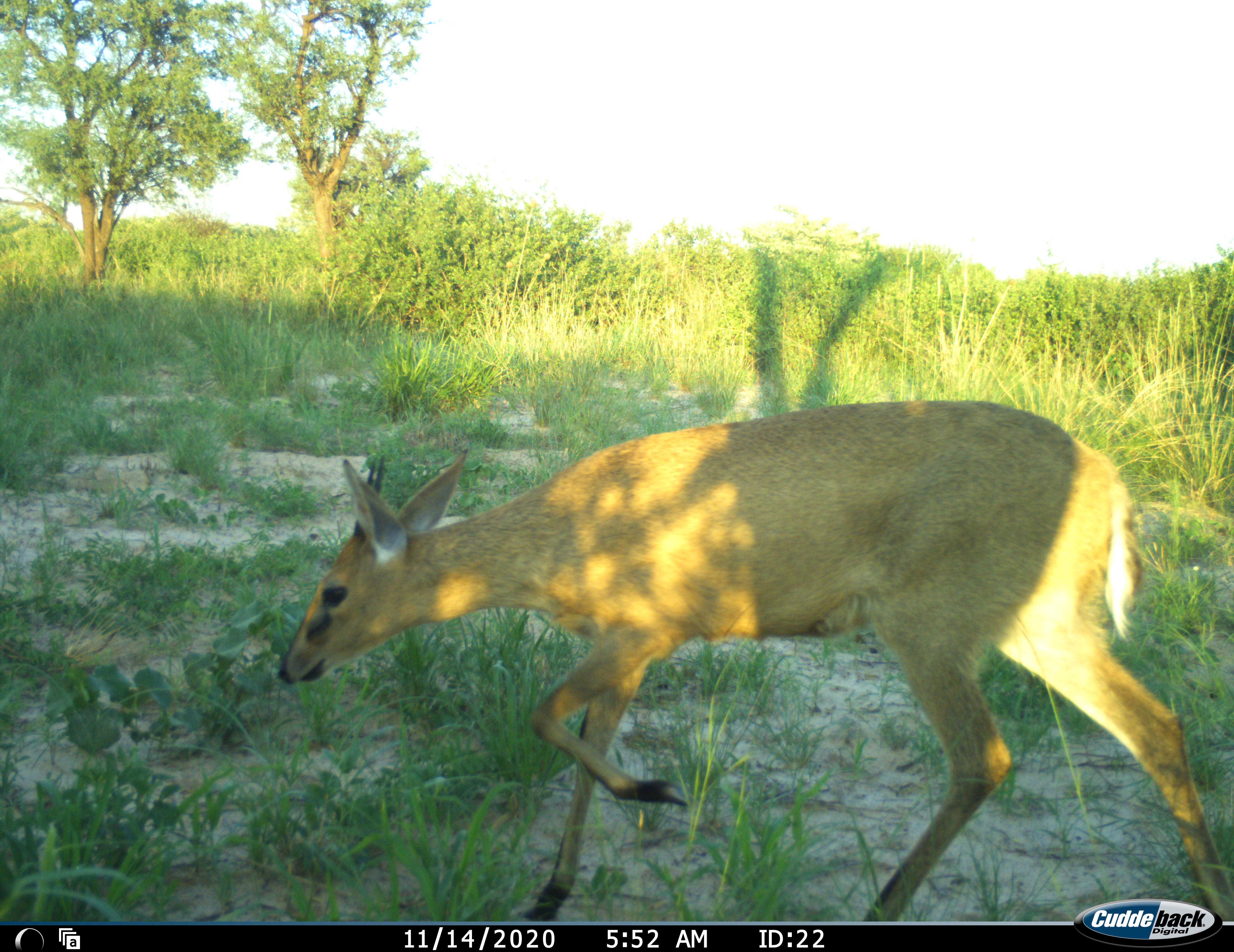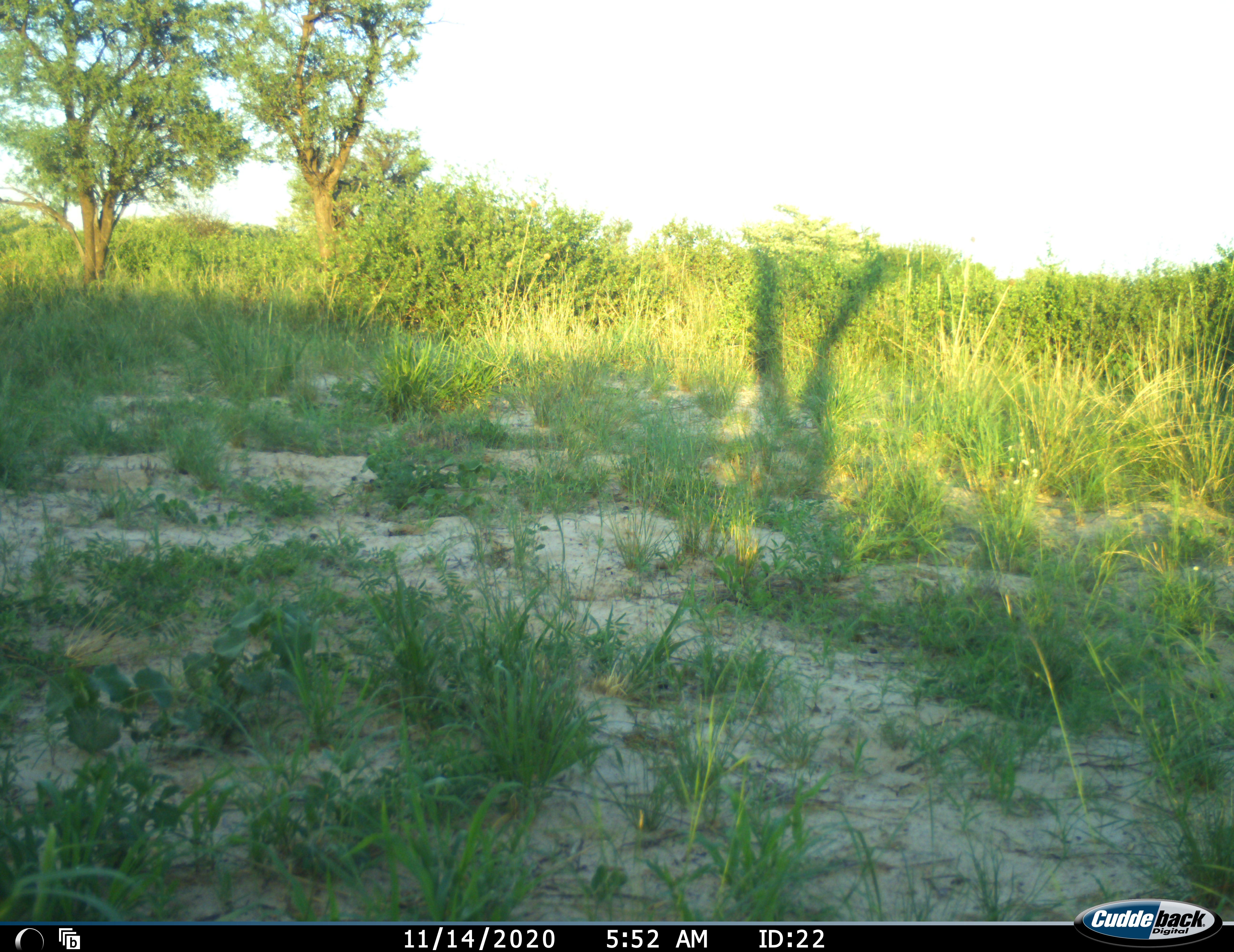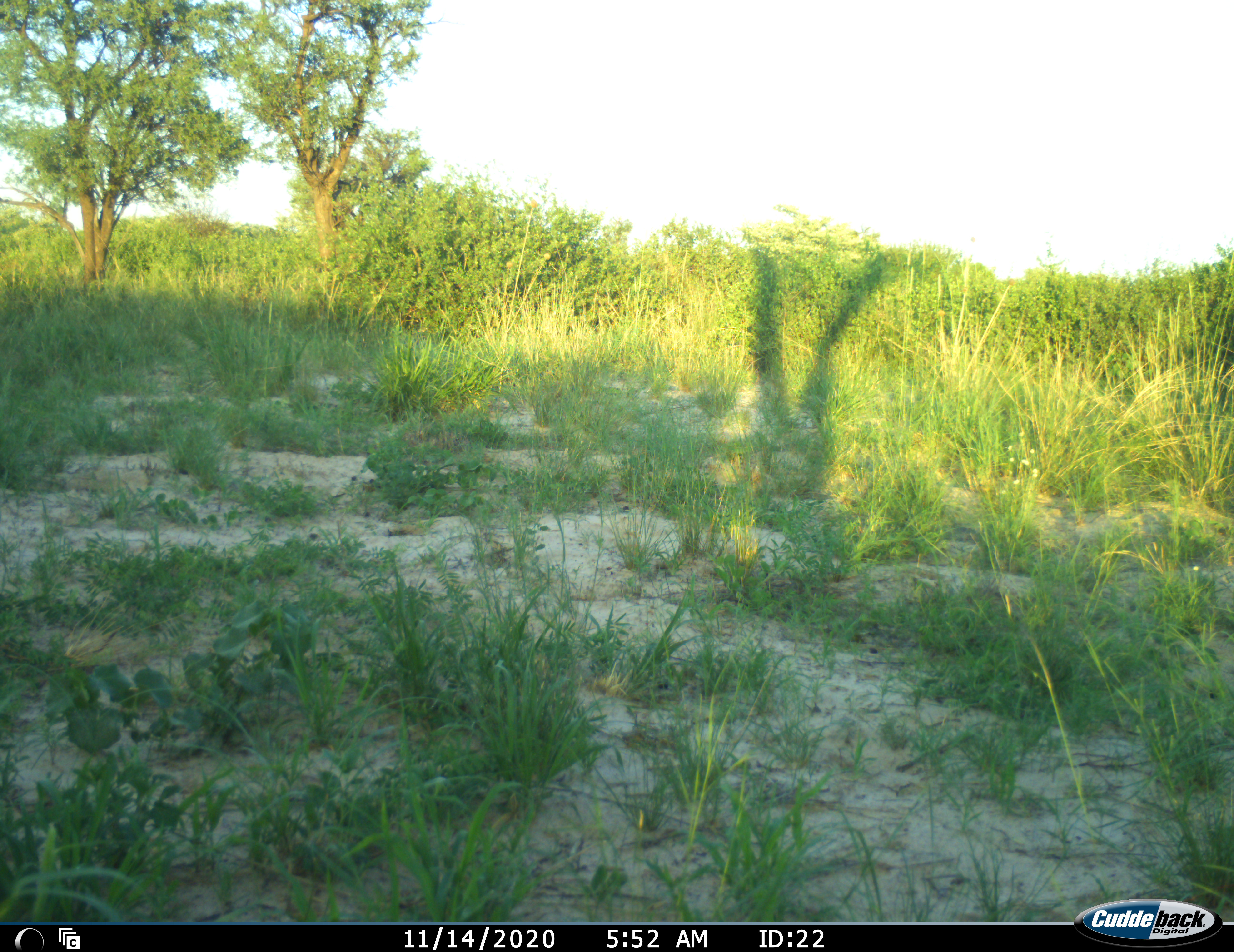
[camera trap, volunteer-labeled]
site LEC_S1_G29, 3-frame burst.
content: unidentified animal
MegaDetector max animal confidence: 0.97